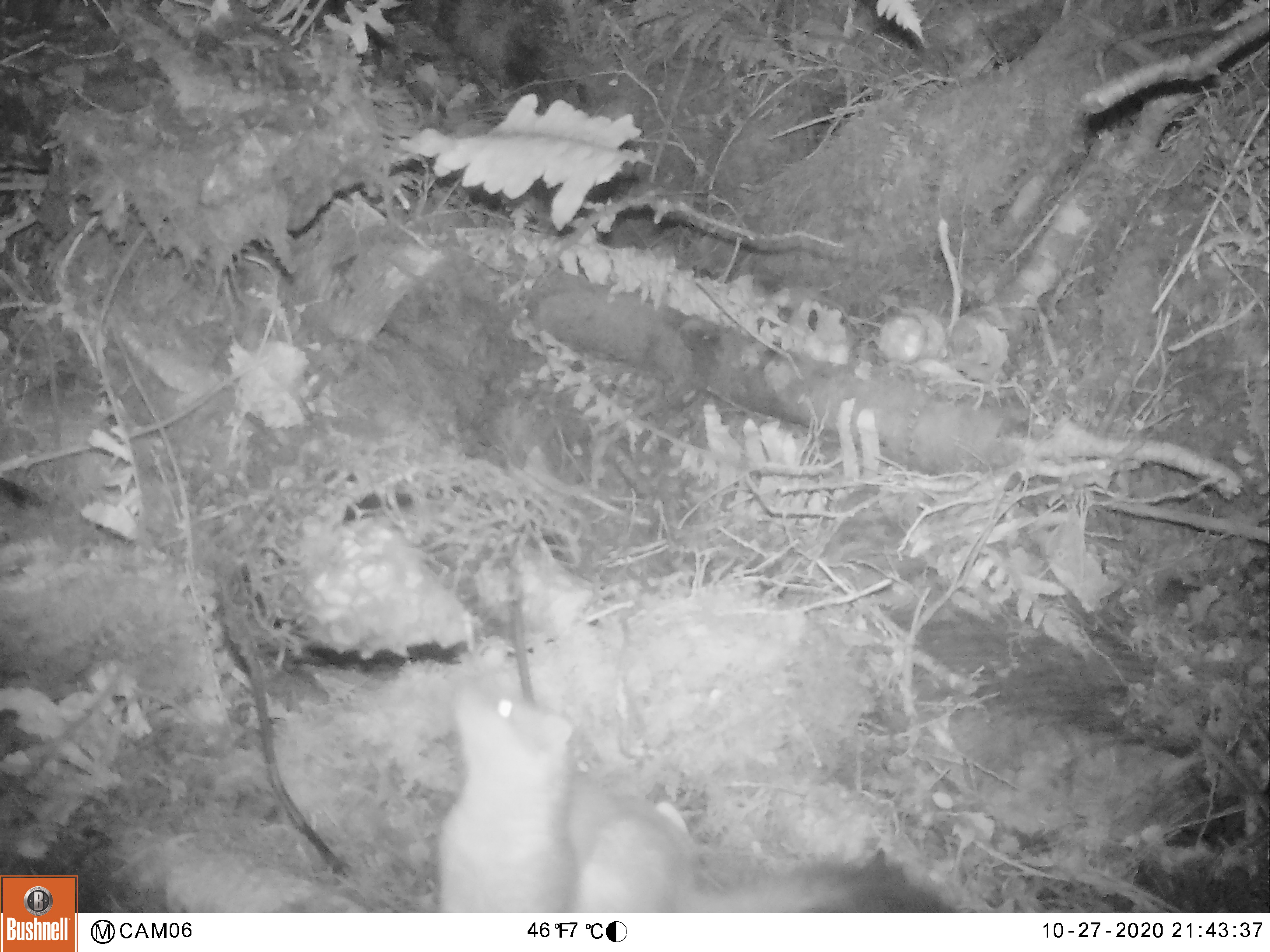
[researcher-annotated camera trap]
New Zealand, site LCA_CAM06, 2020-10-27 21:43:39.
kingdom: Animalia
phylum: Chordata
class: Mammalia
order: Carnivora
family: Mustelidae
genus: Mustela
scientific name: Mustela erminea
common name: stoat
Stoat (Mustela erminea).